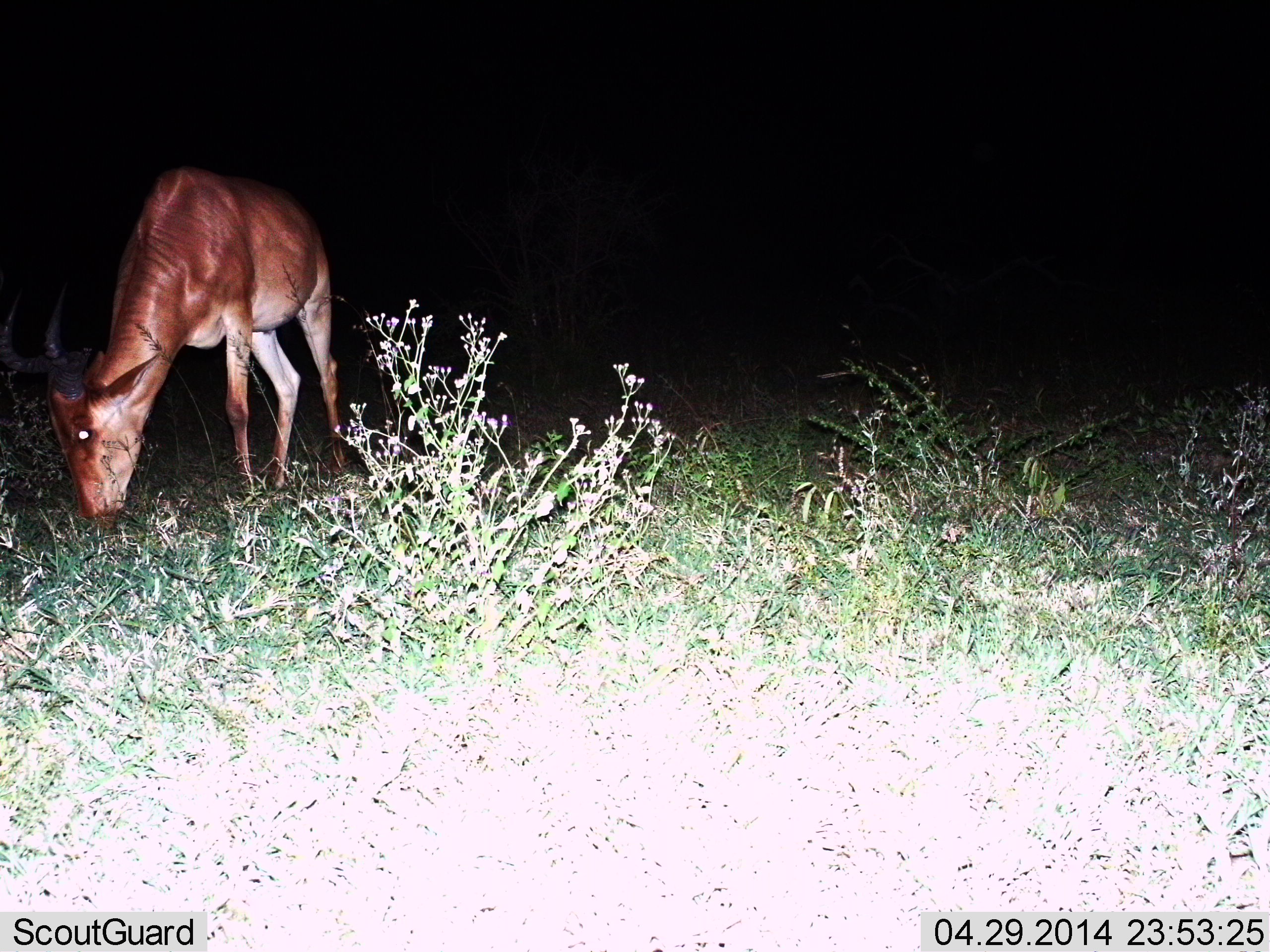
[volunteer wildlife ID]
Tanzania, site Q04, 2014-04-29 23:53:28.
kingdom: Animalia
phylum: Chordata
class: Mammalia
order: Artiodactyla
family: Bovidae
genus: Alcelaphus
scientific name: Alcelaphus buselaphus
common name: hartebeest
Hartebeest (Alcelaphus buselaphus), count 1. Behavior (volunteer vote fractions): standing 10%, resting 0%, moving 0%, interacting 0%. Young present (vote fraction): 0%. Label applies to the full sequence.